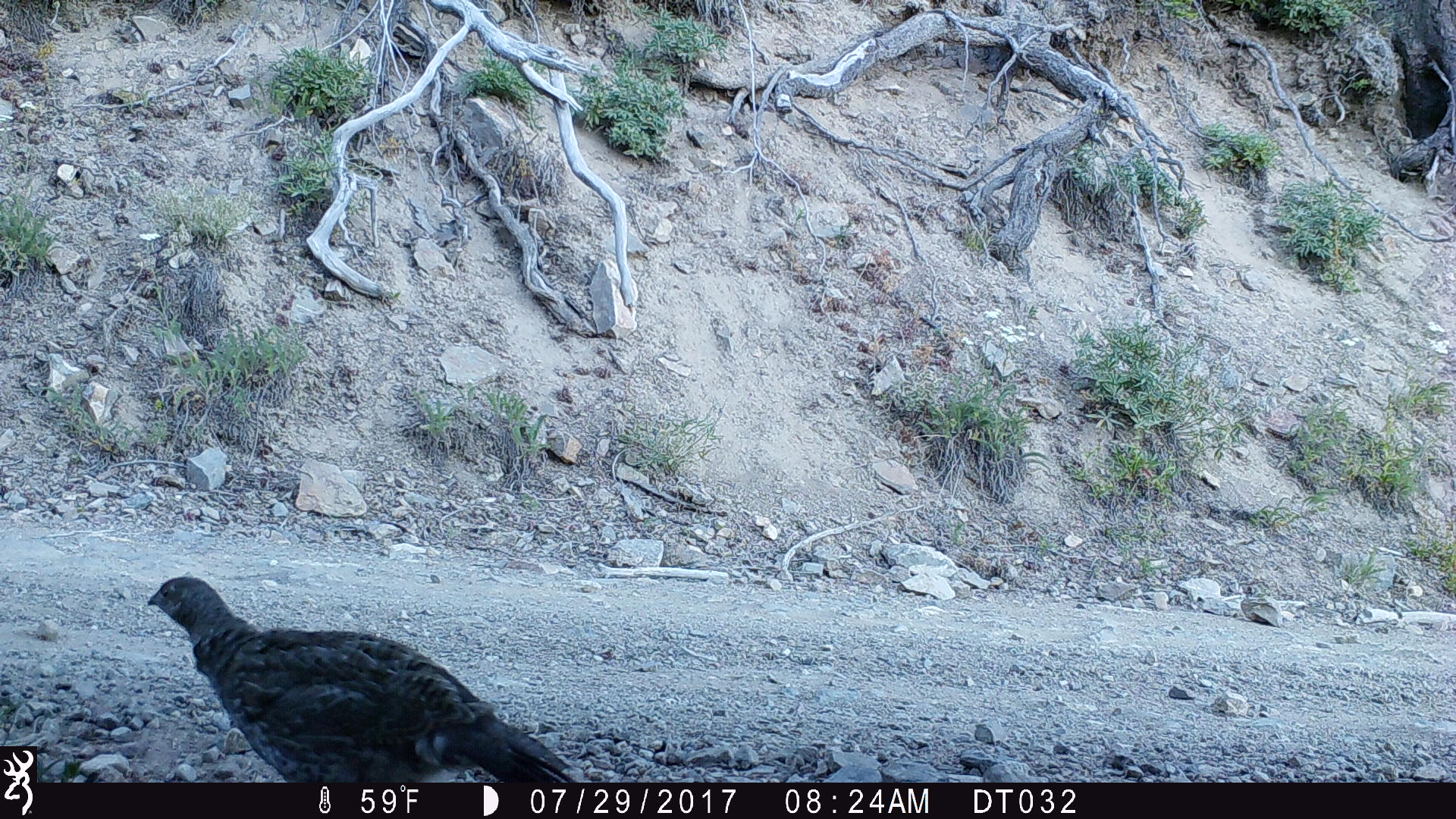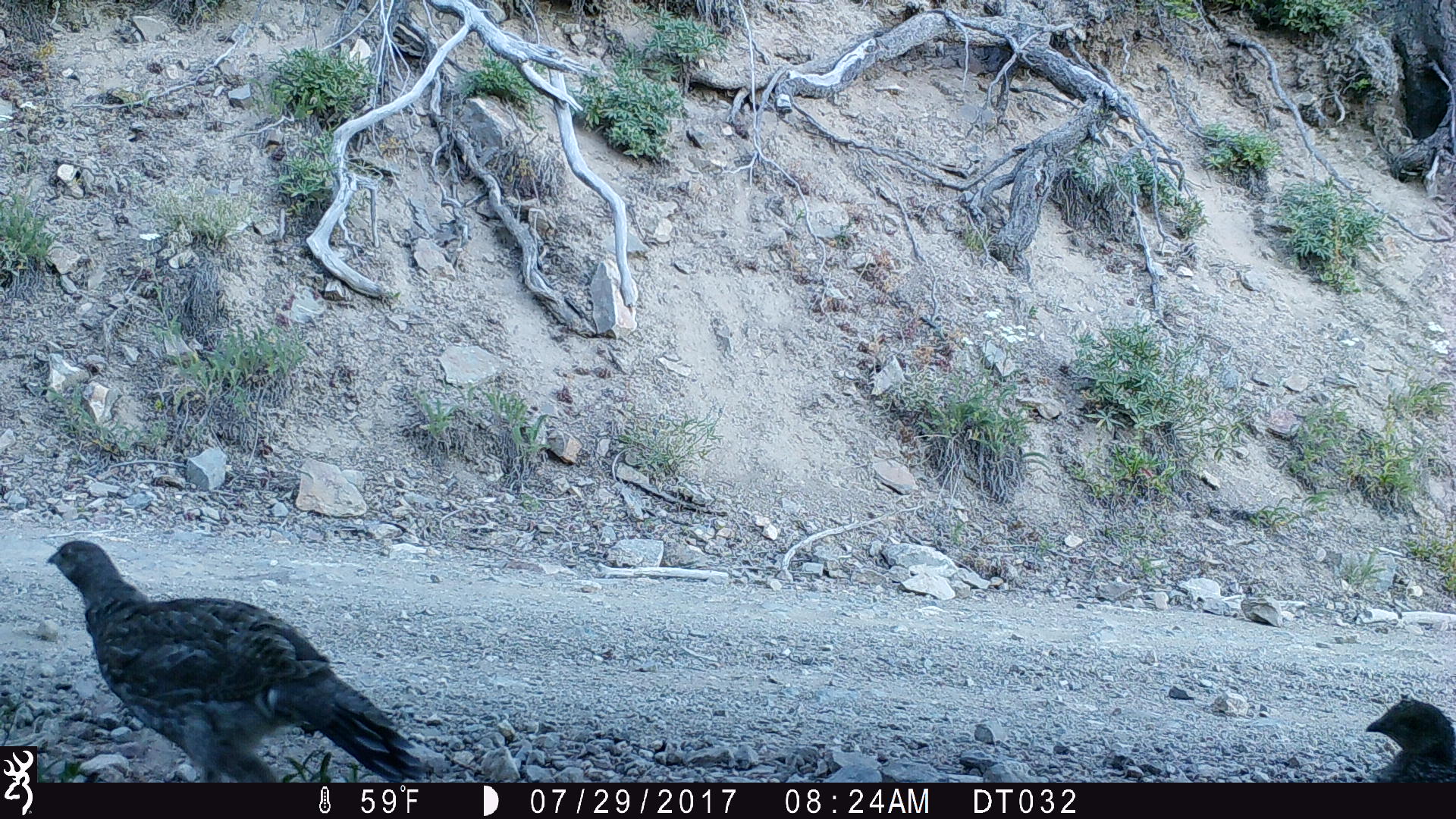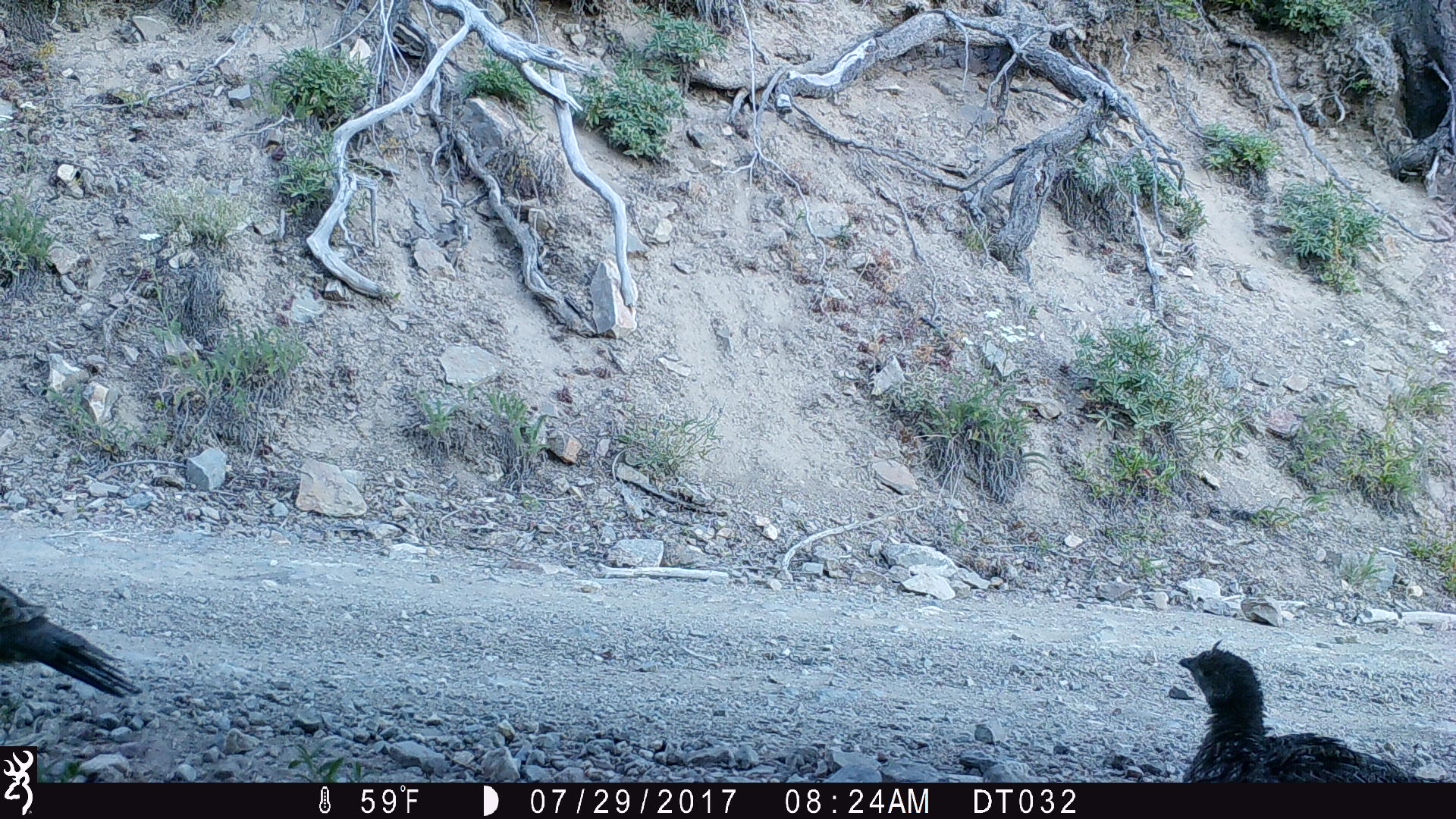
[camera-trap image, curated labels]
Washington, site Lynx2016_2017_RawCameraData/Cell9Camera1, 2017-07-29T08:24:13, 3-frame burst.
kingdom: Animalia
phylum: Chordata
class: Aves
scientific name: Aves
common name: birds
Aves (birds). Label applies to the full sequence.